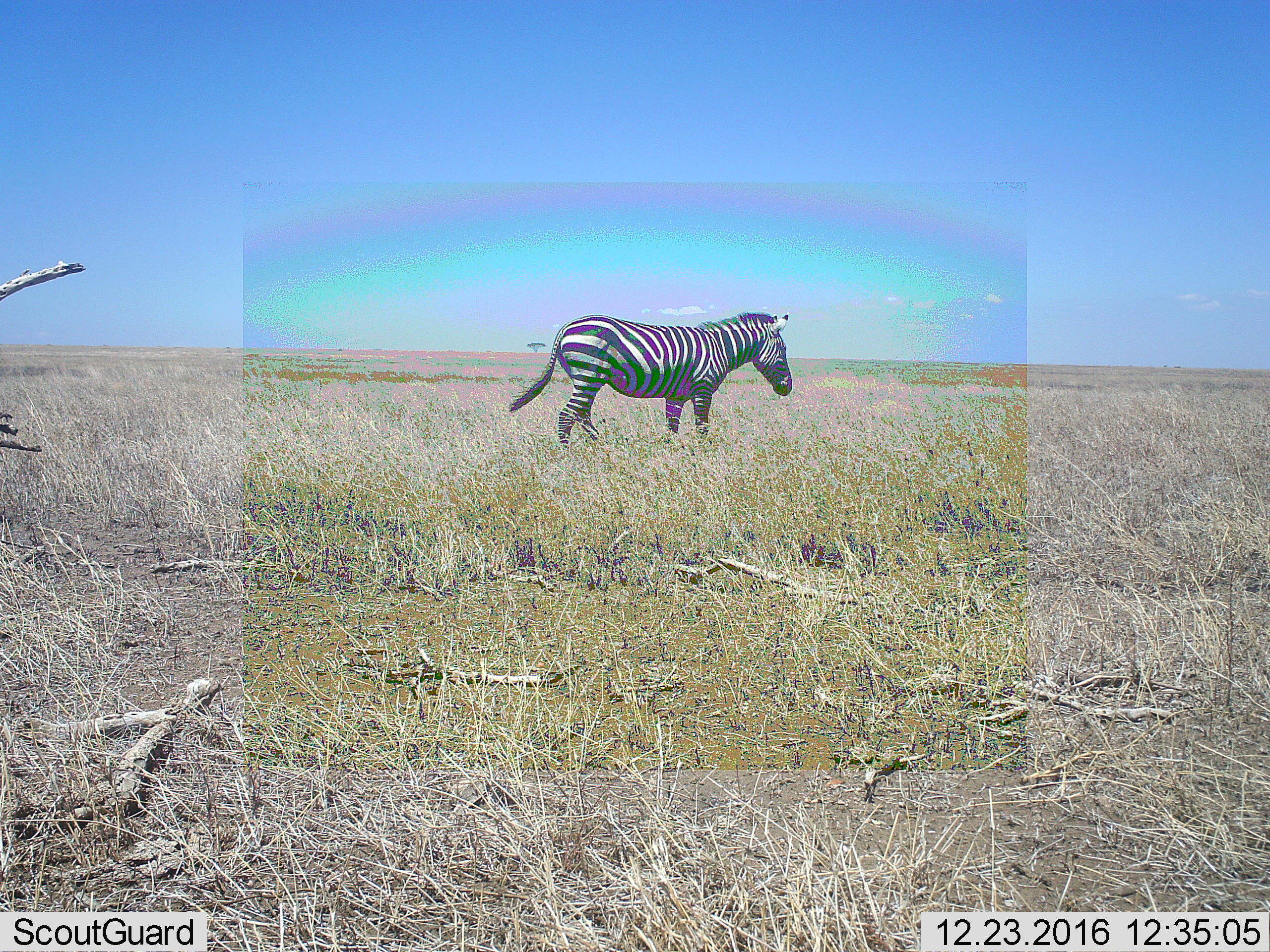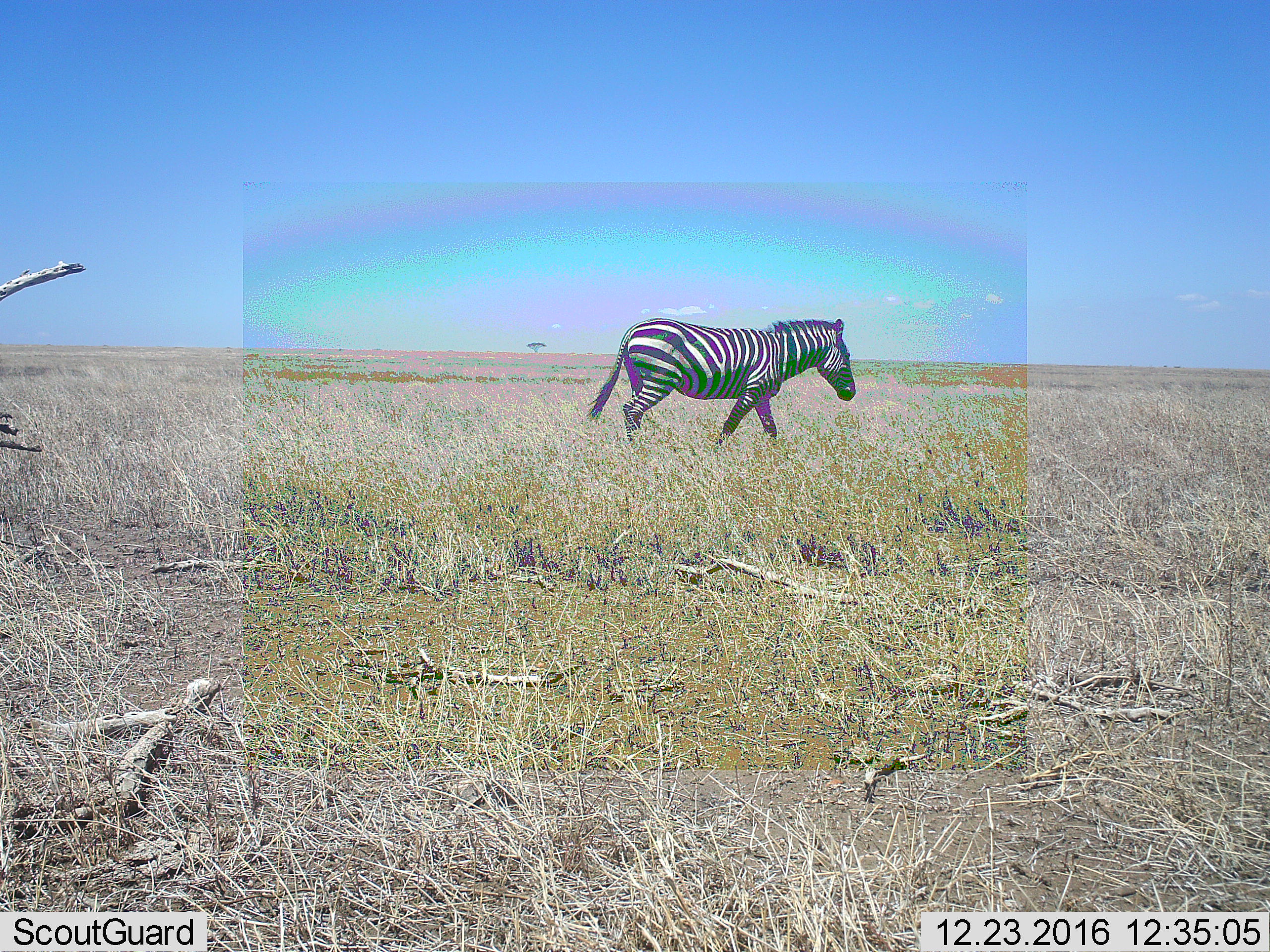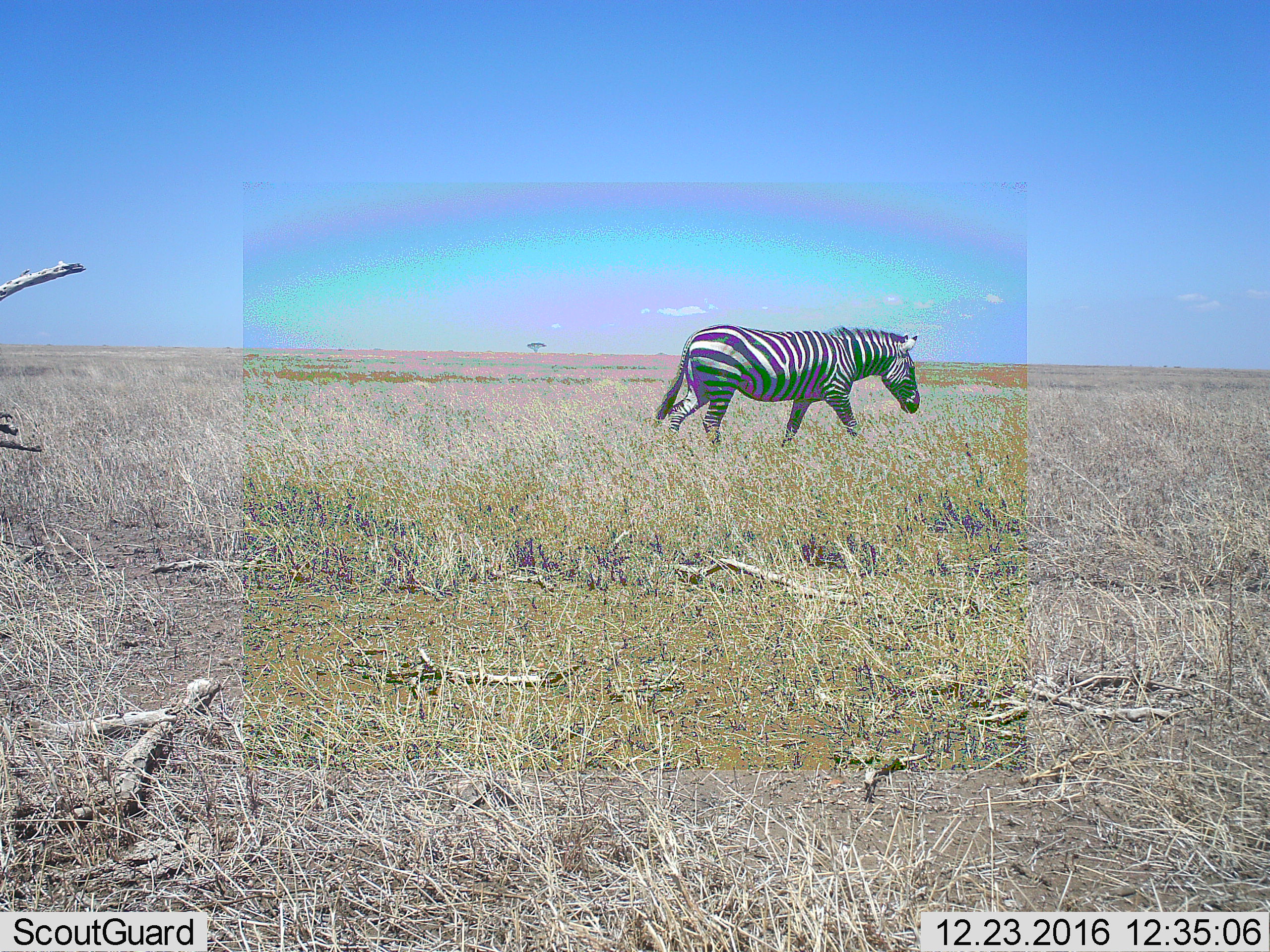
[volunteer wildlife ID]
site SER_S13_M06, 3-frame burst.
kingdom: Animalia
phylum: Chordata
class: Mammalia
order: Perissodactyla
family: Equidae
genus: Equus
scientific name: Equus quagga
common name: plains zebra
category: zebraplains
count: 1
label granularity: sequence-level